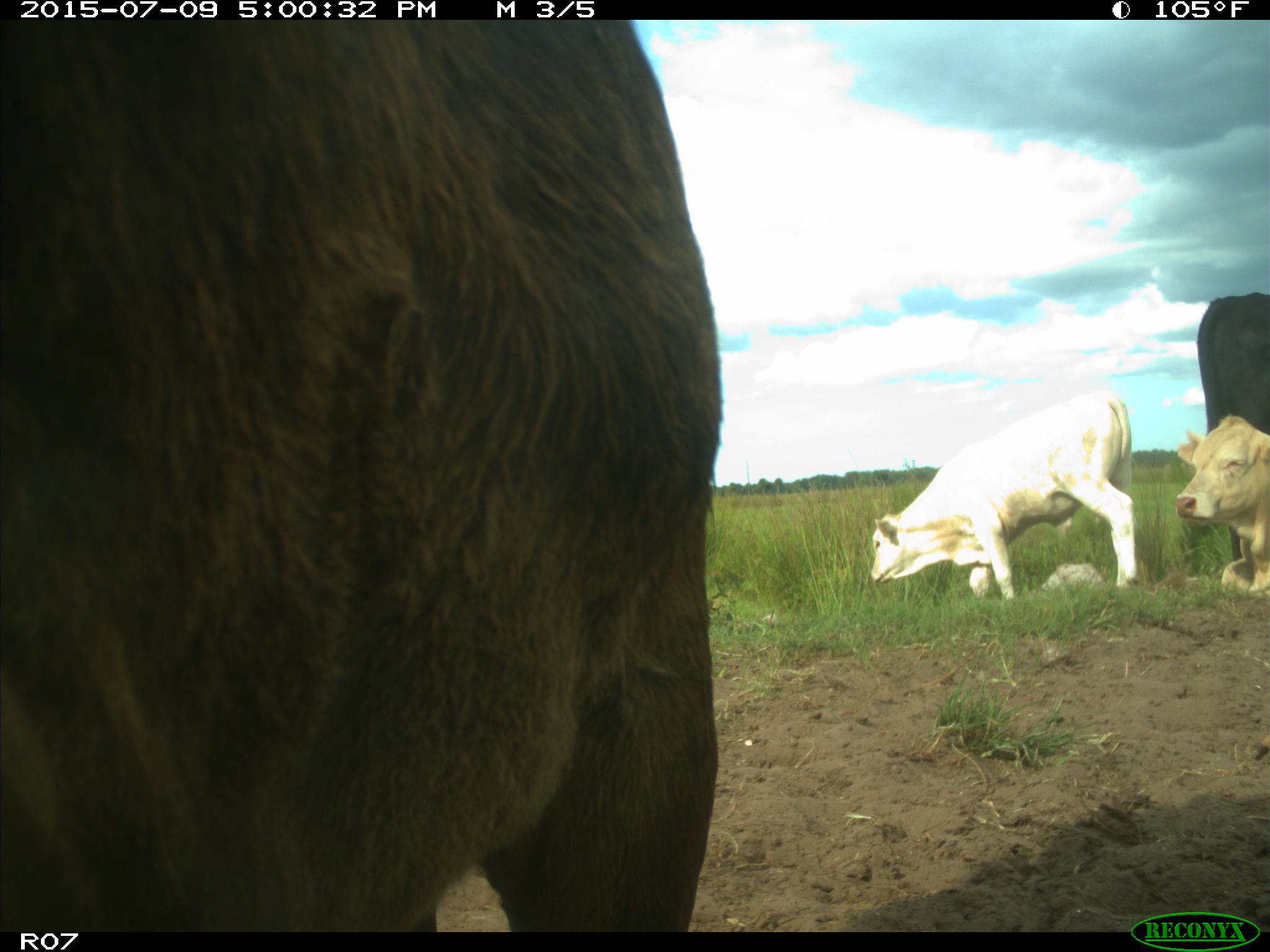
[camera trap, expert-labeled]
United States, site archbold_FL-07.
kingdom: Animalia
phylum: Chordata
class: Mammalia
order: Artiodactyla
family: Bovidae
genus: Bos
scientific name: Bos taurus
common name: domestic cow